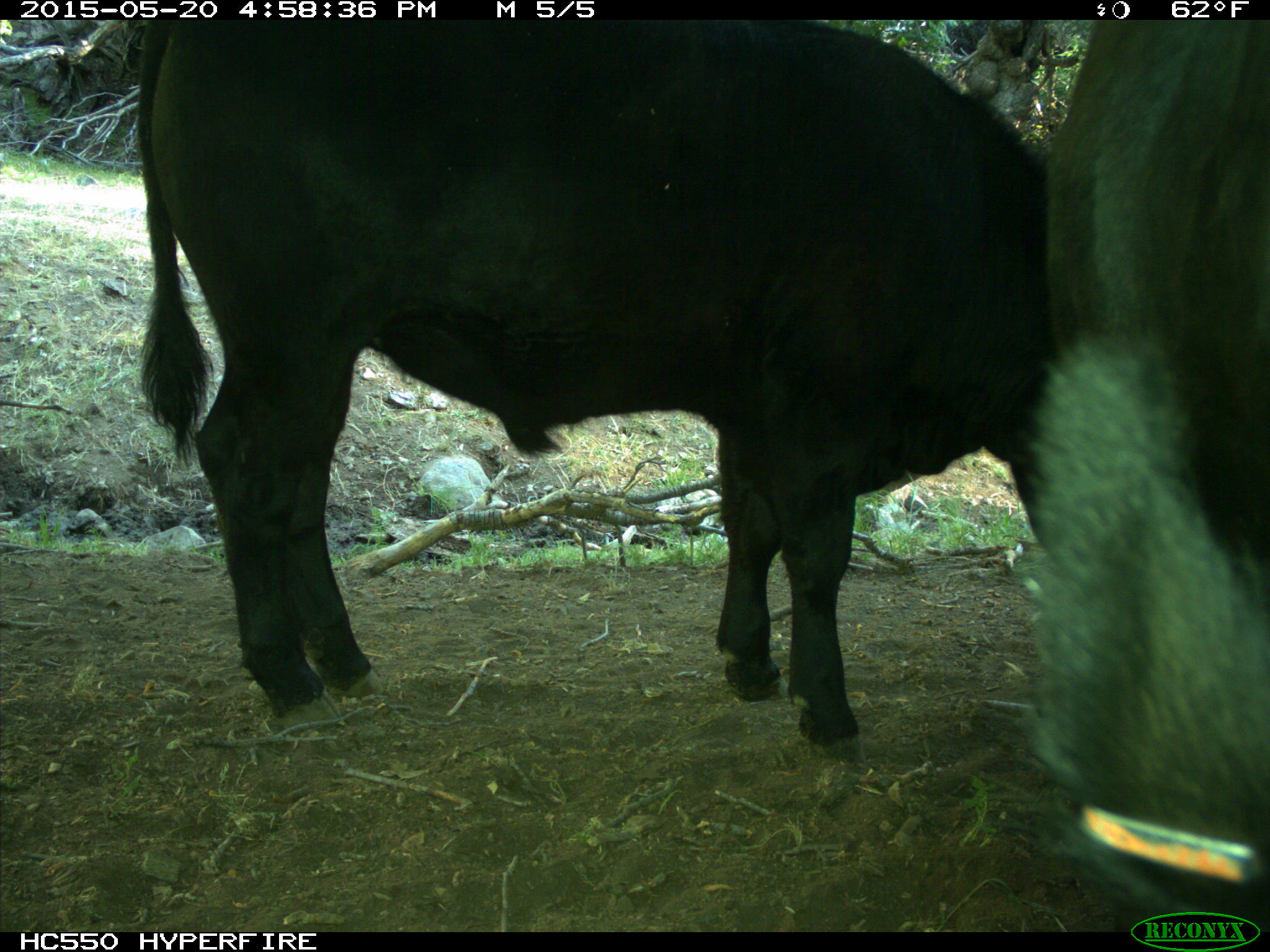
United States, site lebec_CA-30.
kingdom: Animalia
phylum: Chordata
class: Mammalia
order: Artiodactyla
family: Bovidae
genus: Bos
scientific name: Bos taurus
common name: domestic cow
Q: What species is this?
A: Bos taurus (domestic cow).